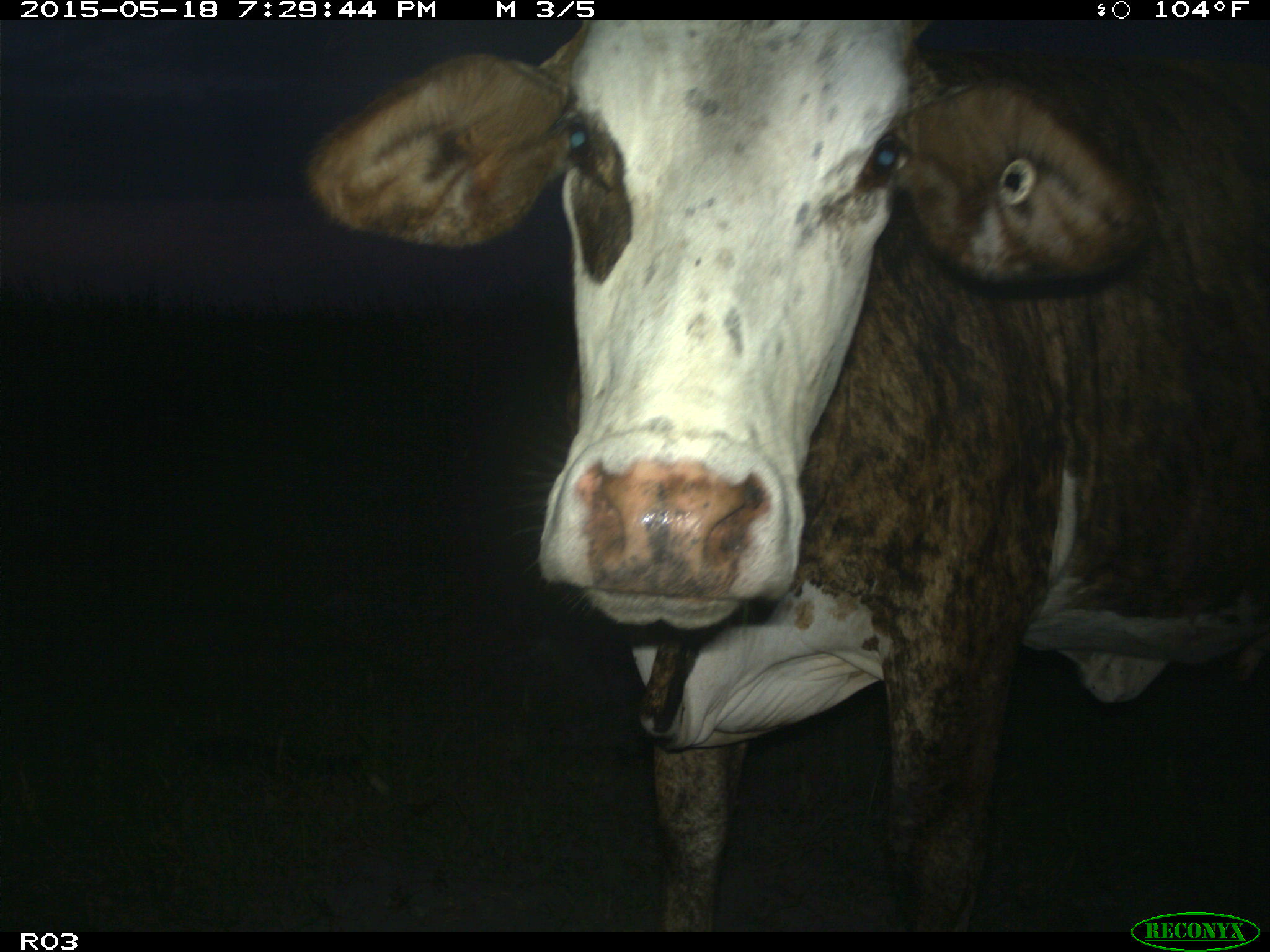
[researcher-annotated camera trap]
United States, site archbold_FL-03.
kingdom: Animalia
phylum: Chordata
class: Mammalia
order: Artiodactyla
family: Bovidae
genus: Bos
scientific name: Bos taurus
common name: domestic cow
Bos taurus (domestic cow).